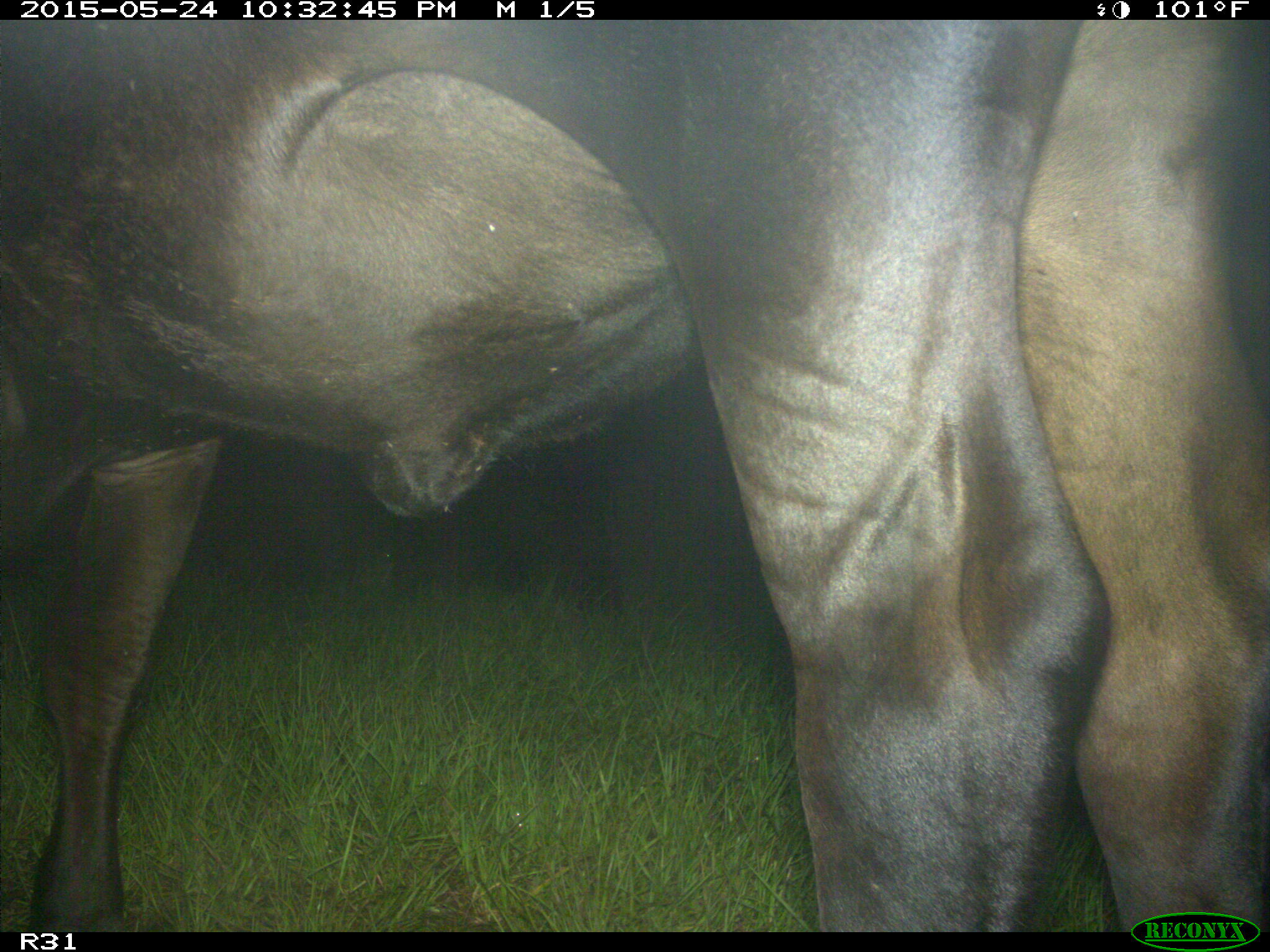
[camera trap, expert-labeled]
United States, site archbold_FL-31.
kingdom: Animalia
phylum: Chordata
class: Mammalia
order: Artiodactyla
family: Bovidae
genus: Bos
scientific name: Bos taurus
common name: domestic cow